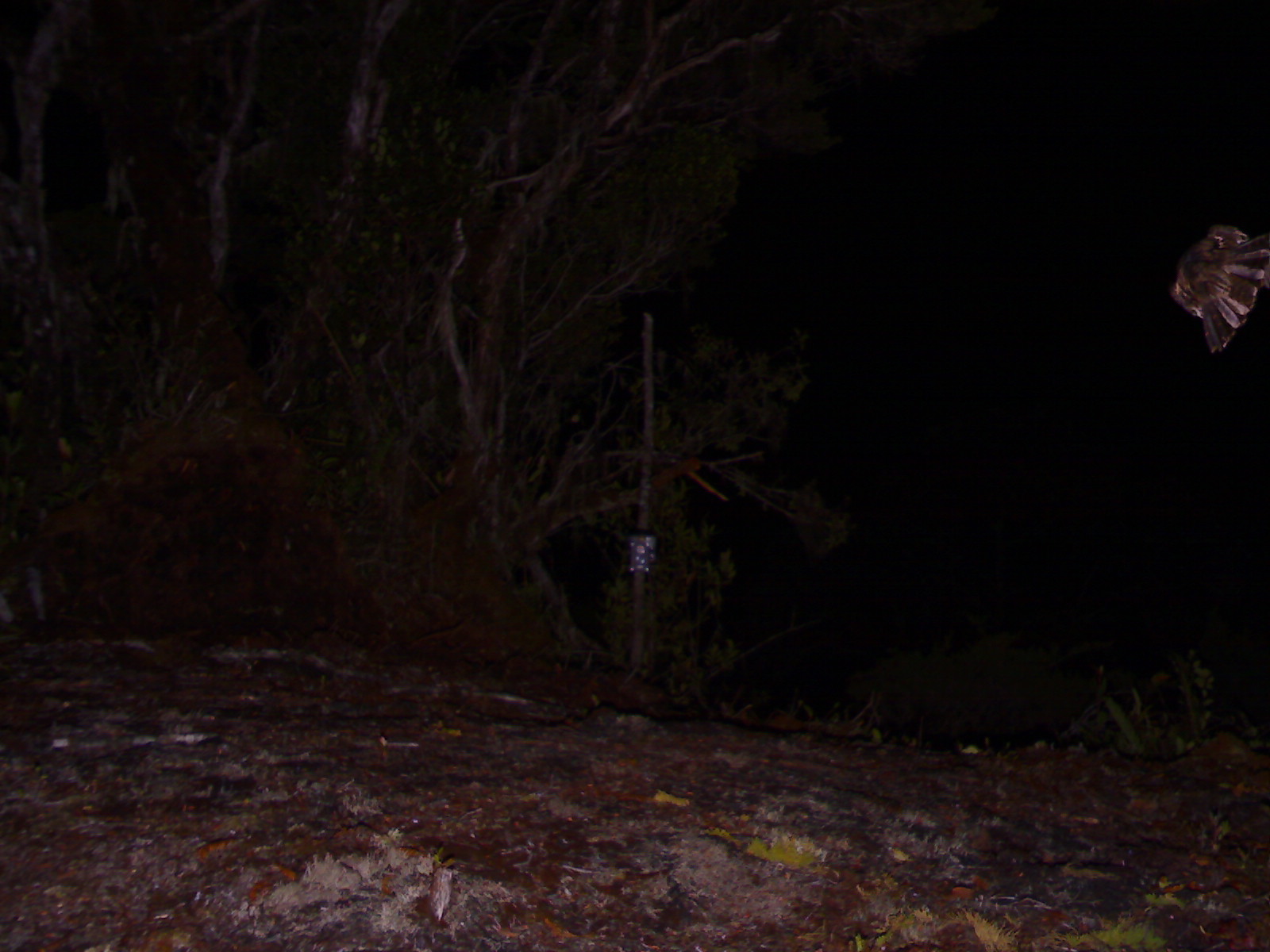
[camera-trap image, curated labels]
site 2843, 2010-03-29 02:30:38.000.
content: unidentified animal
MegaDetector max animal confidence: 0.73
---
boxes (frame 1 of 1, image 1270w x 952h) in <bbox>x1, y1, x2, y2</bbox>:
unknown: <bbox>1151, 221, 1270, 352</bbox>